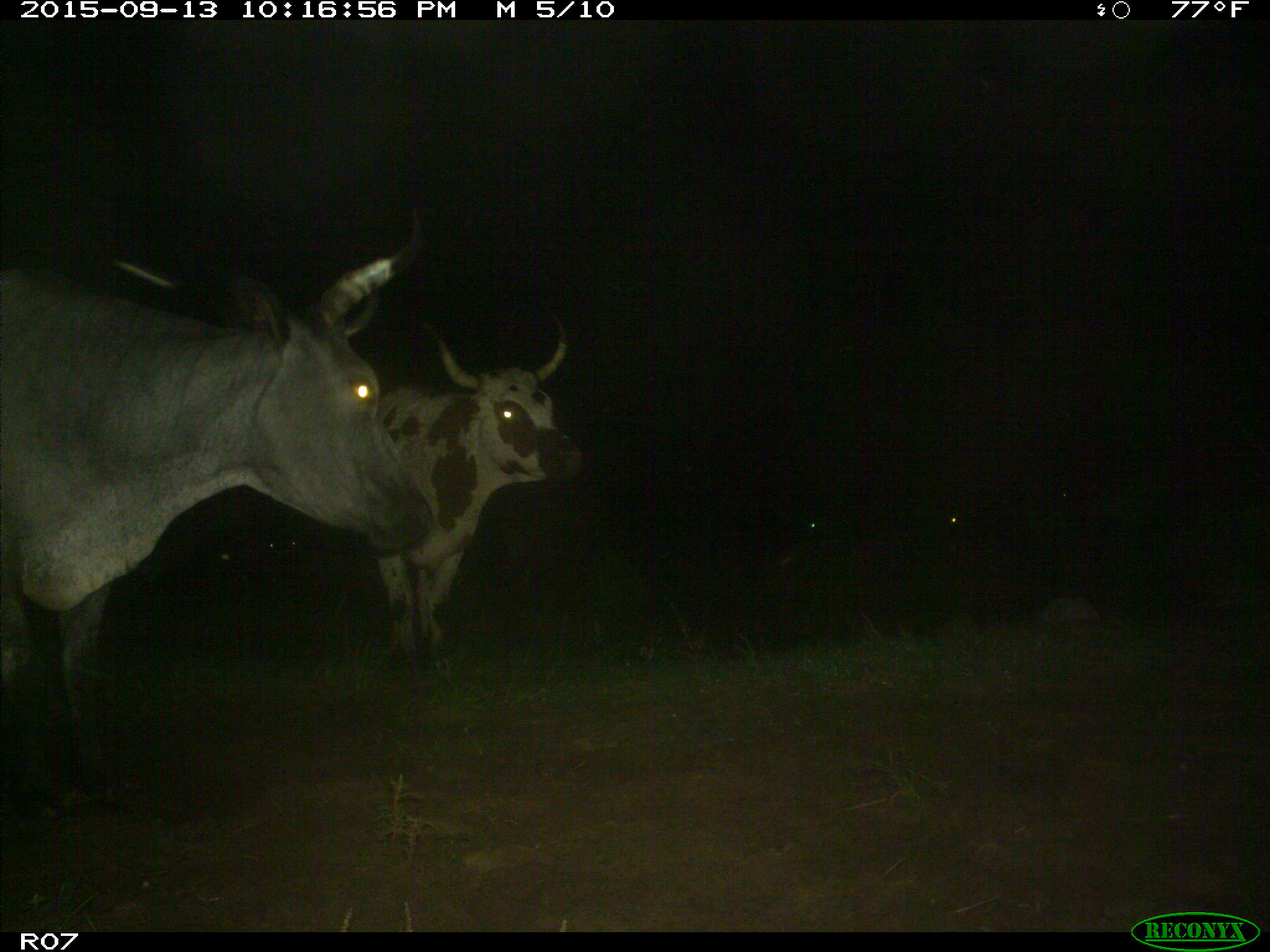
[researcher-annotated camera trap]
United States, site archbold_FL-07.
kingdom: Animalia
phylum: Chordata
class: Mammalia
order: Artiodactyla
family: Bovidae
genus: Bos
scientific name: Bos taurus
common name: domestic cow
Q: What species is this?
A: Bos taurus (domestic cow).